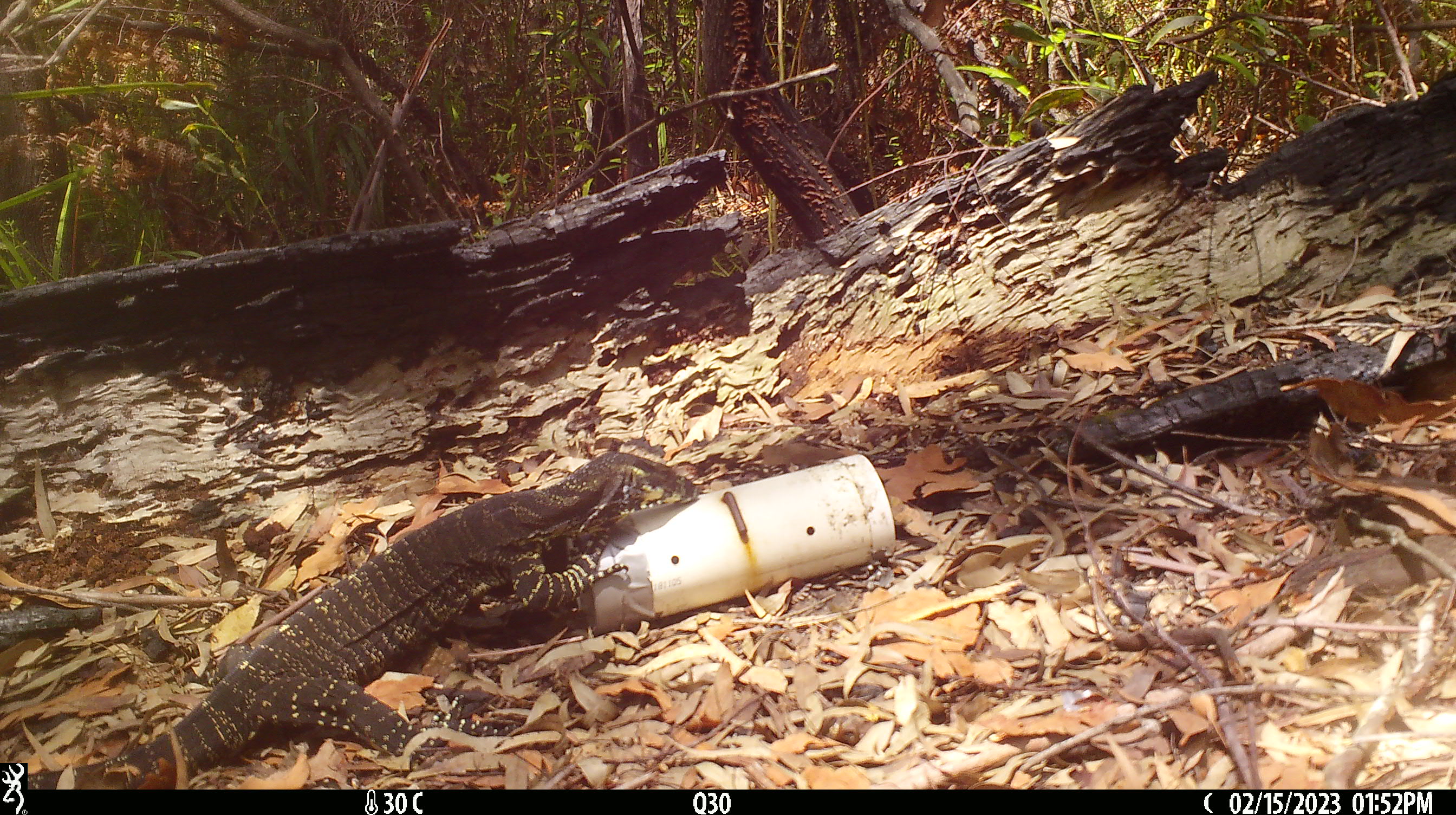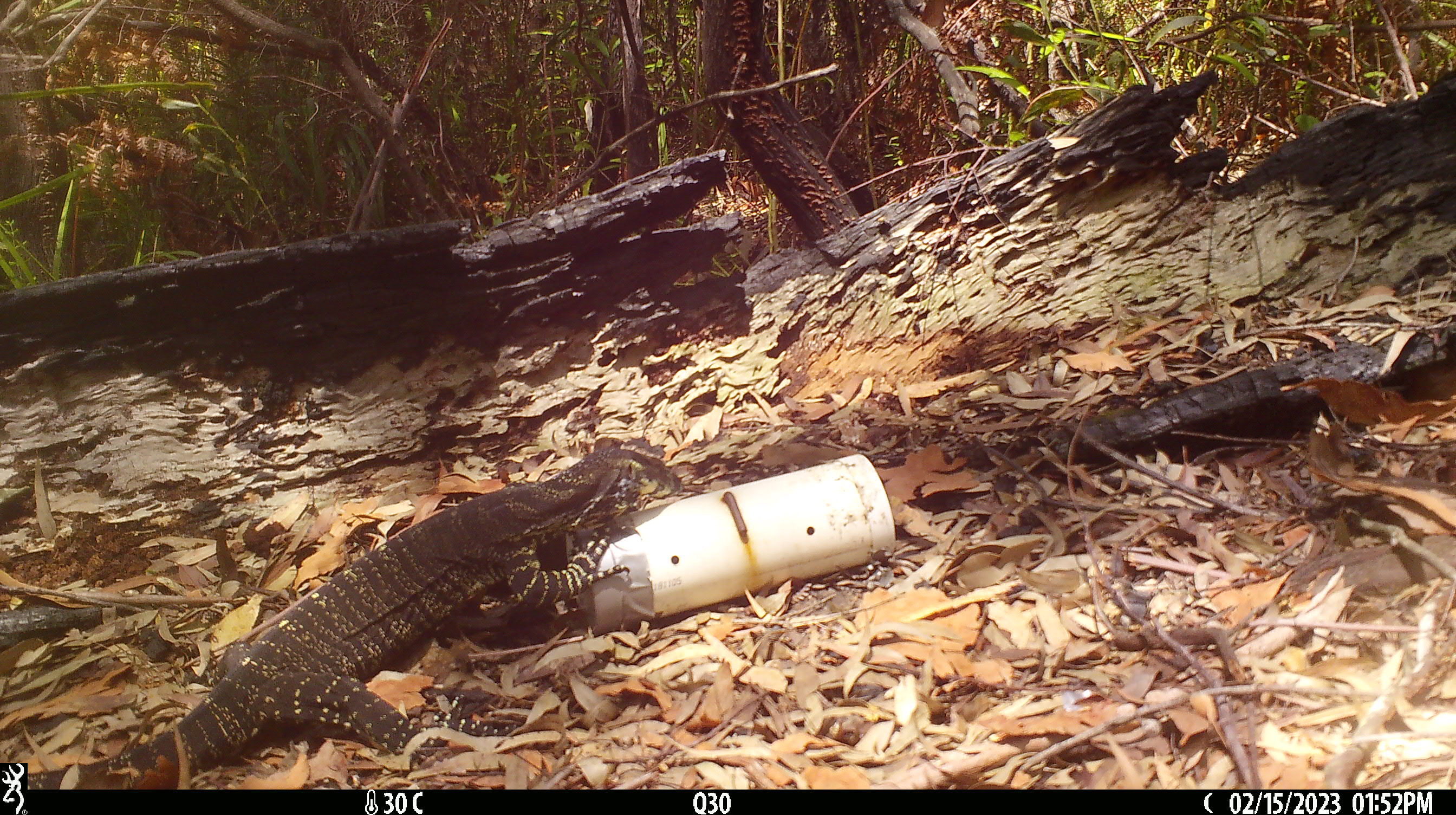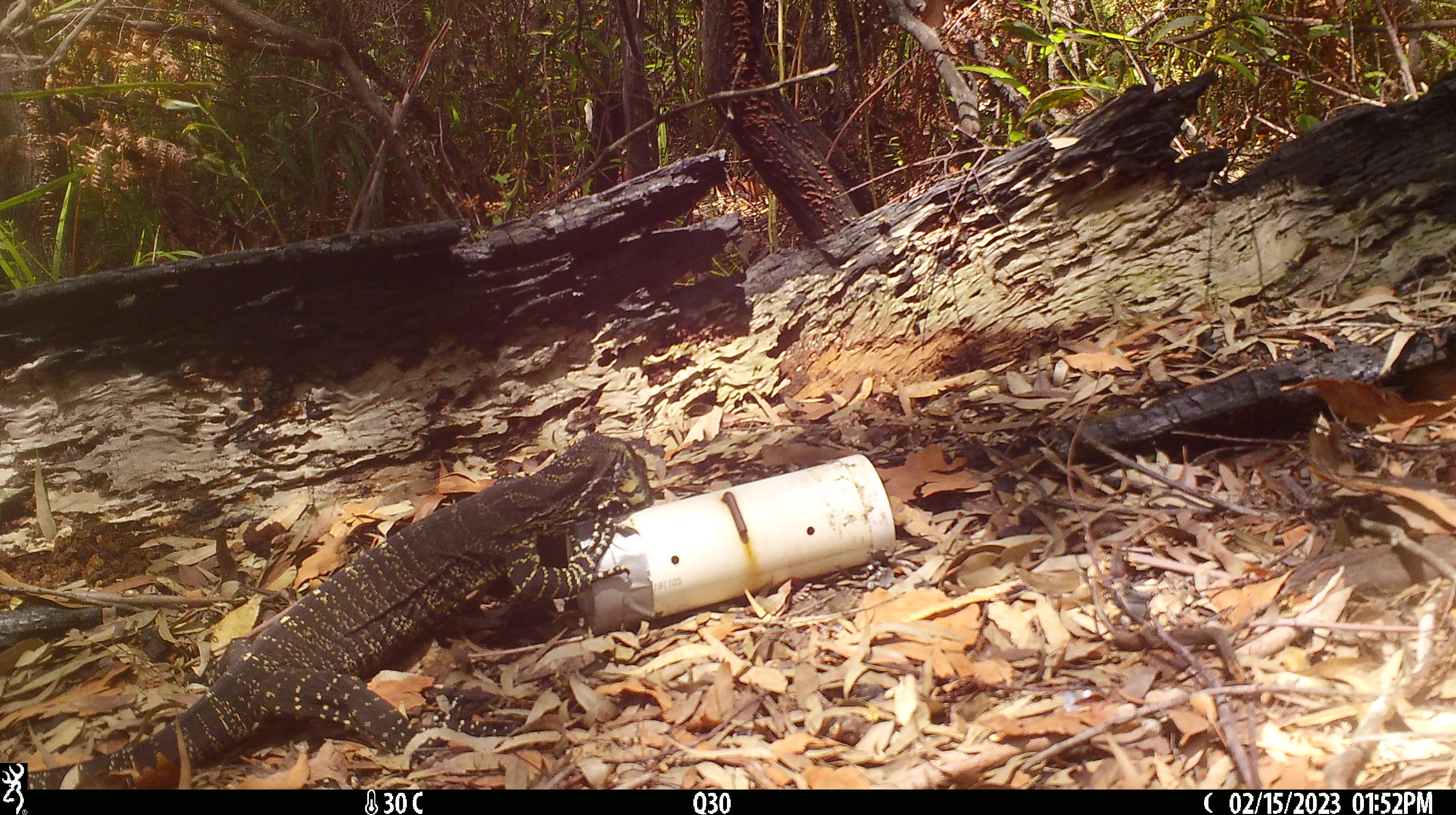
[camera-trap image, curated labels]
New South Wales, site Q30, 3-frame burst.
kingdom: Animalia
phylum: Chordata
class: Reptilia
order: Squamata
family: Varanidae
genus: Varanus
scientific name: Varanus varius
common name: lace monitor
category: goanna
Goanna (lace monitor) (Varanus varius).